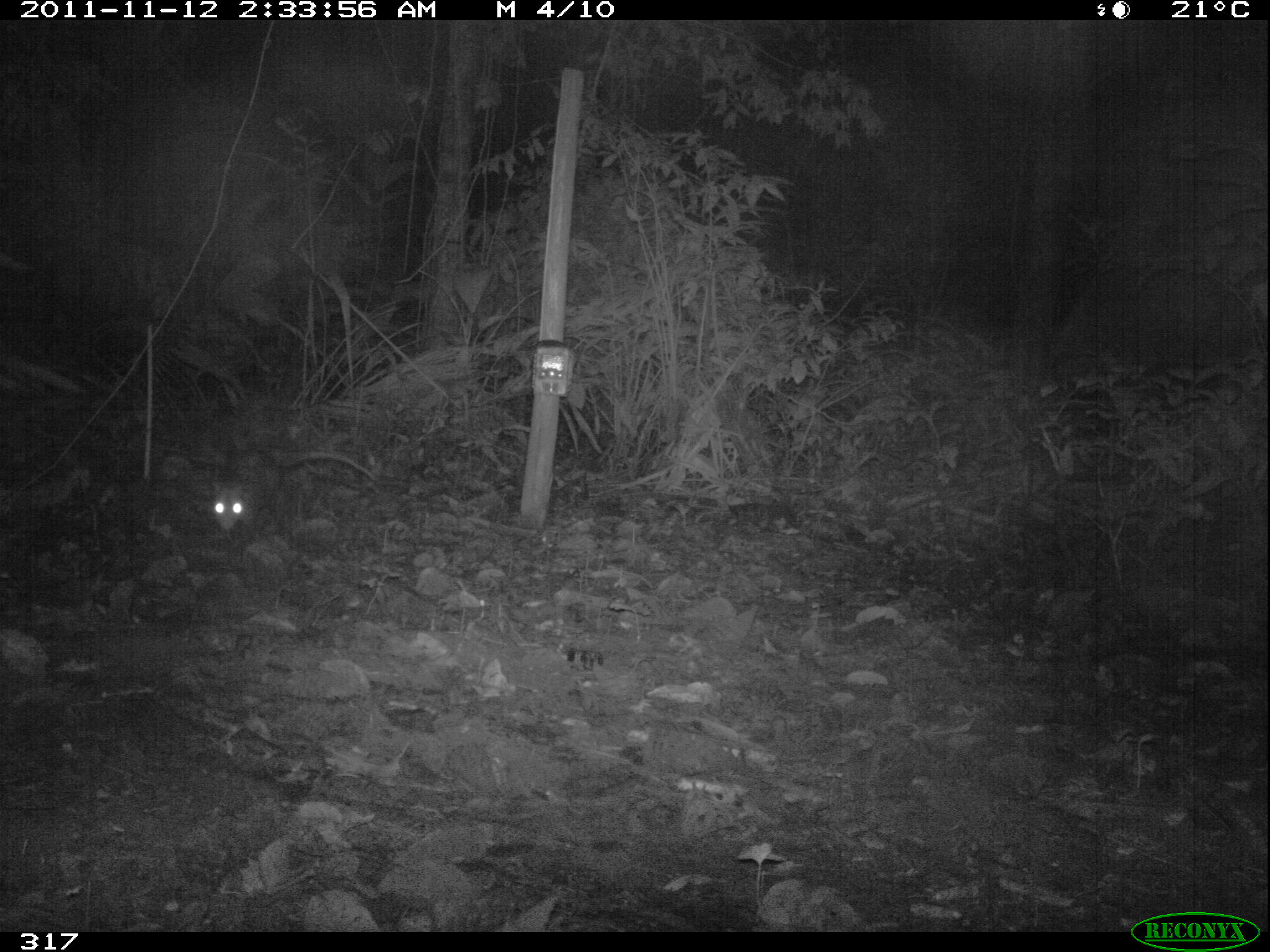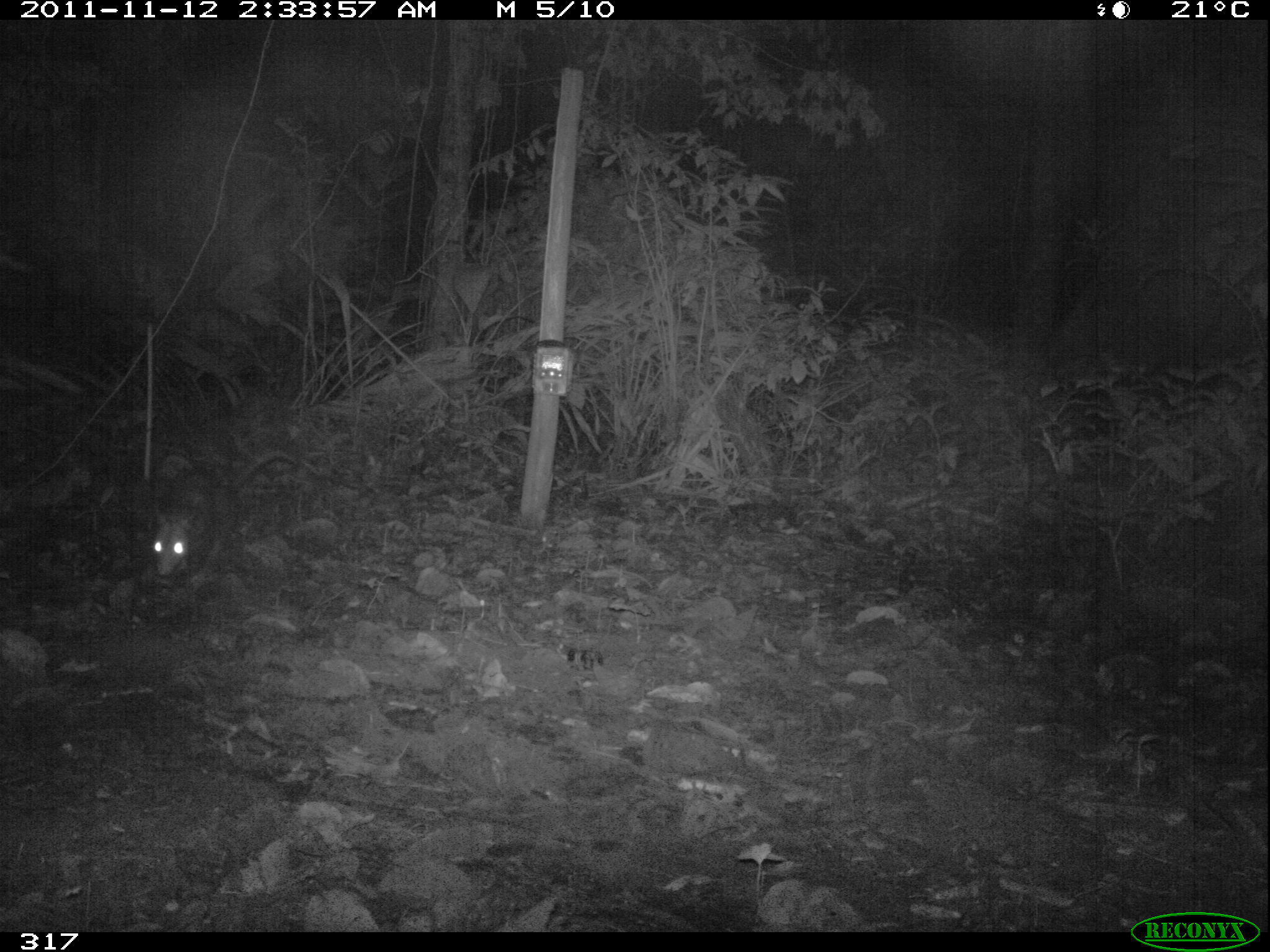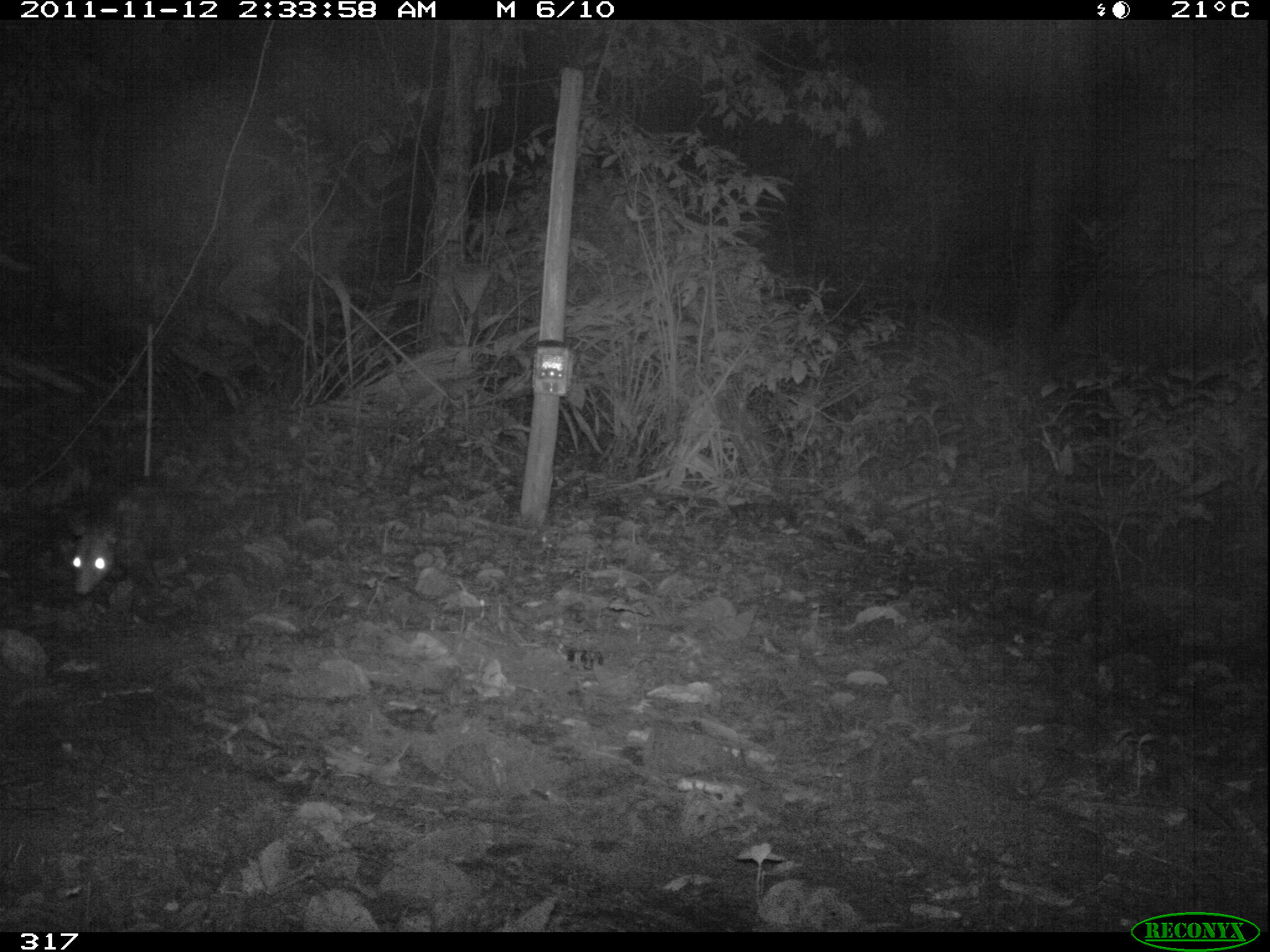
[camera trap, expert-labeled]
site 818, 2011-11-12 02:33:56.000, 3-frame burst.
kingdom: Animalia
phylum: Chordata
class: Mammalia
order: Didelphimorphia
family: Didelphidae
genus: Didelphis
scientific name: Didelphis marsupialis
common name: southern opossum